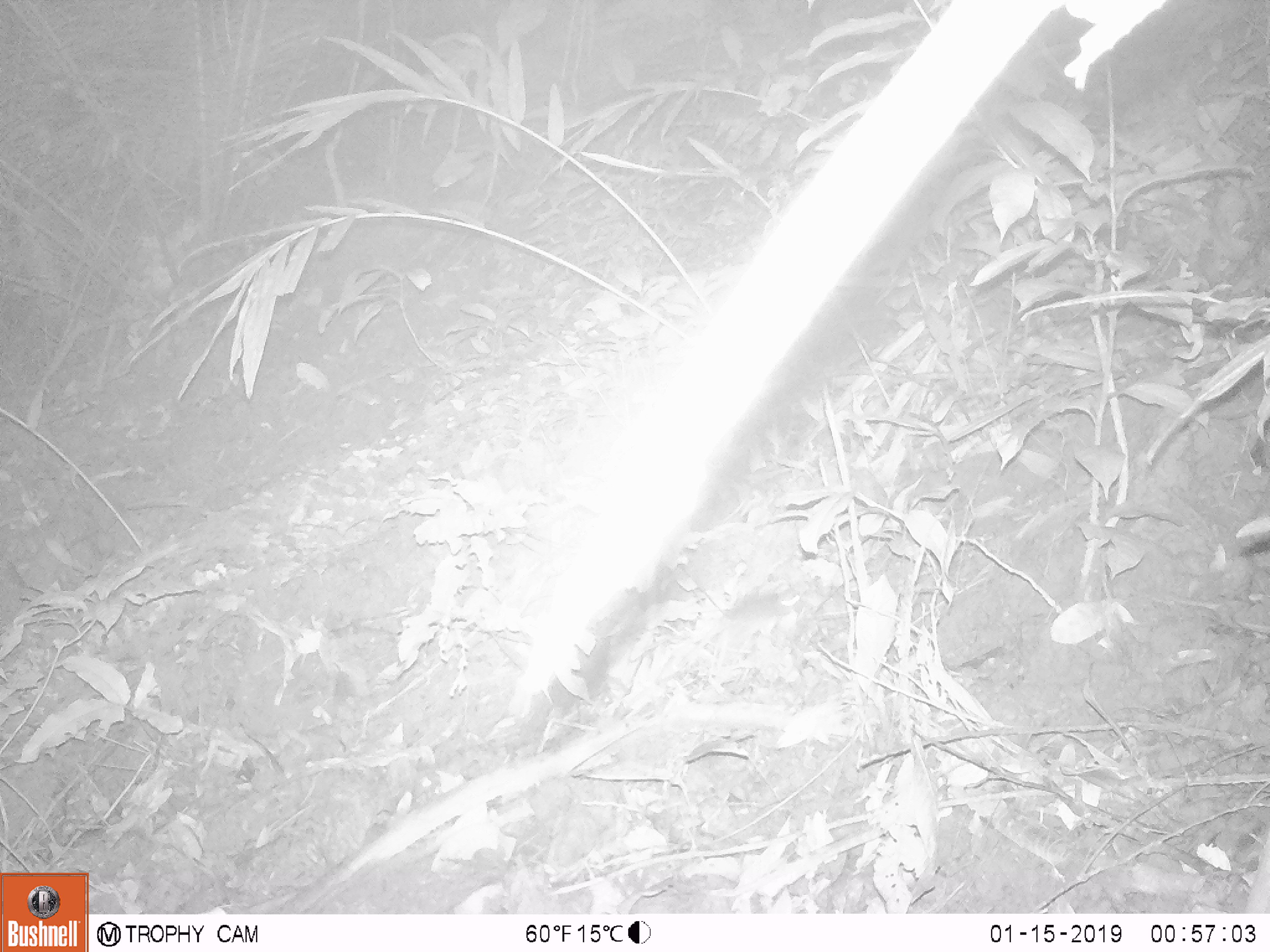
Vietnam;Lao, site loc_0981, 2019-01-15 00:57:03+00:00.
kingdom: Animalia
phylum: Chordata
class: Mammalia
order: Rodentia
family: Muridae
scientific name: Muridae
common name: old-world mice and rats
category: unidentified murid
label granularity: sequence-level